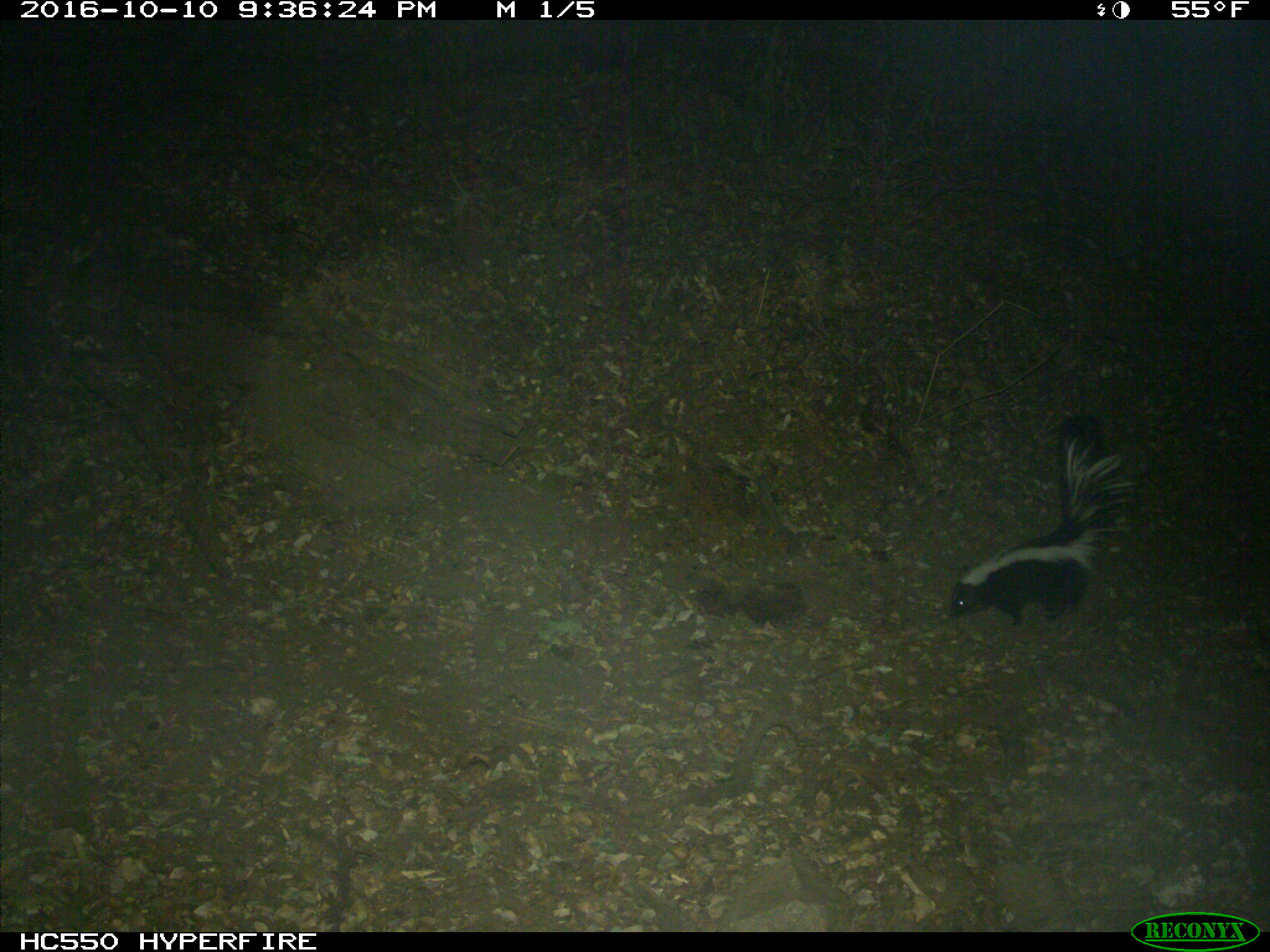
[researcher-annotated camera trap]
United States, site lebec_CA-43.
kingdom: Animalia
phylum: Chordata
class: Mammalia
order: Carnivora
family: Mephitidae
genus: Mephitis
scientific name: Mephitis mephitis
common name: striped skunk